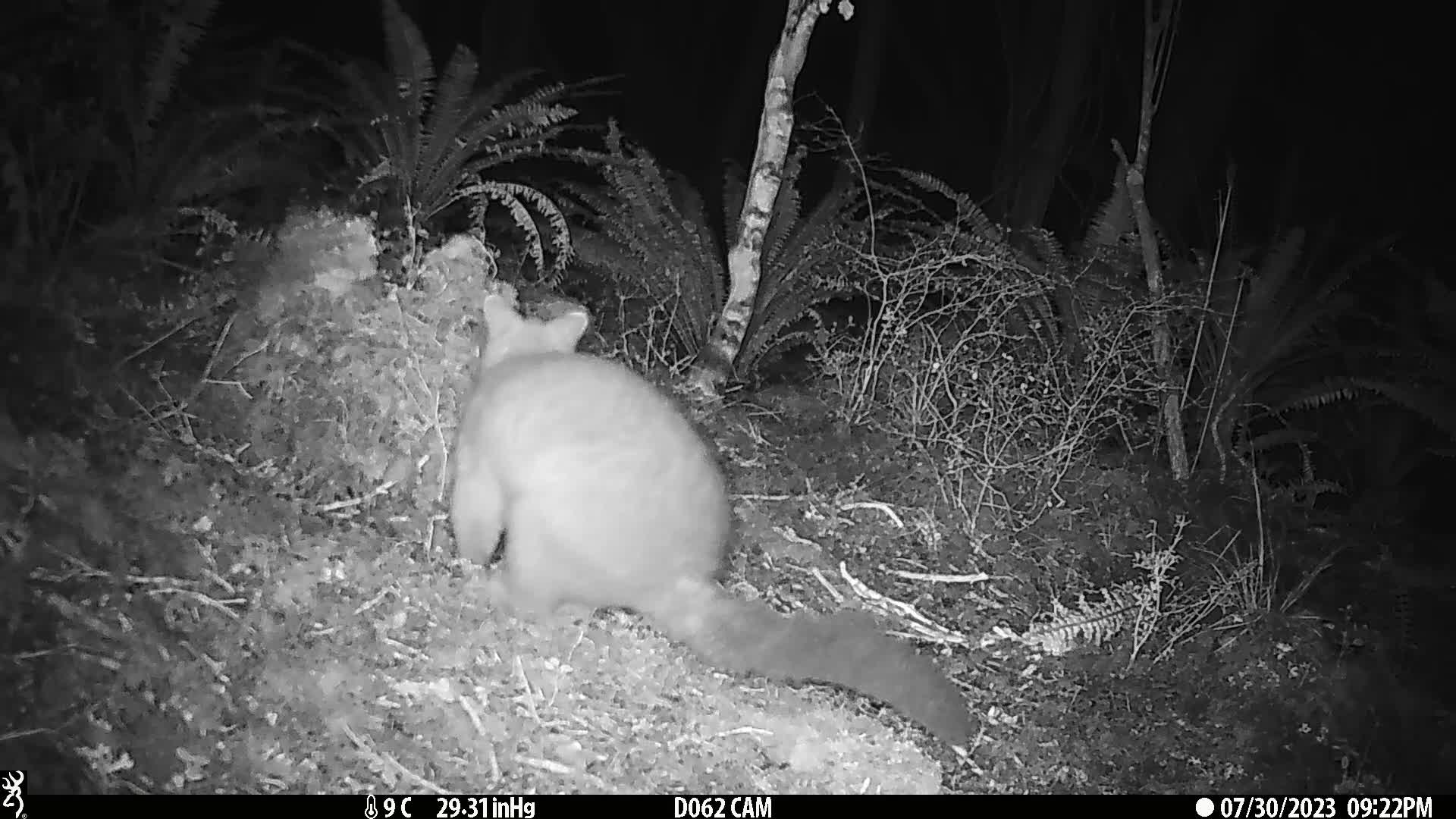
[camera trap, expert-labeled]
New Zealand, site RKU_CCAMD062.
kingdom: Animalia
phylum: Chordata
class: Mammalia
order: Diprotodontia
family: Phalangeridae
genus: Trichosurus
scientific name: Trichosurus vulpecula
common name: common brushtail possum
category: possum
Possum (common brushtail possum) (Trichosurus vulpecula).